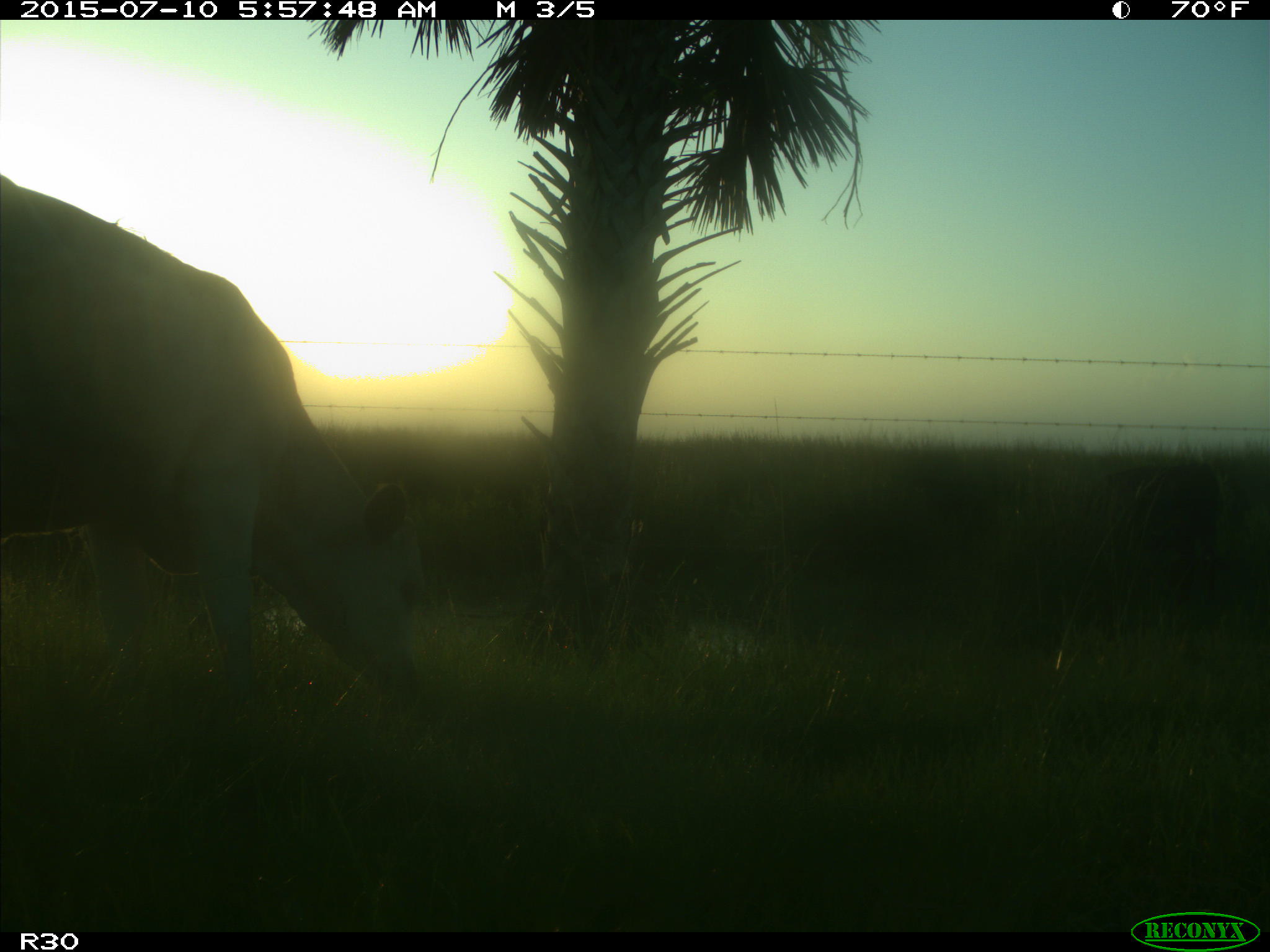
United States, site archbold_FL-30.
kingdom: Animalia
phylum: Chordata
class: Mammalia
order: Artiodactyla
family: Bovidae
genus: Bos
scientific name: Bos taurus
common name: domestic cow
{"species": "Bos taurus (domestic cow)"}